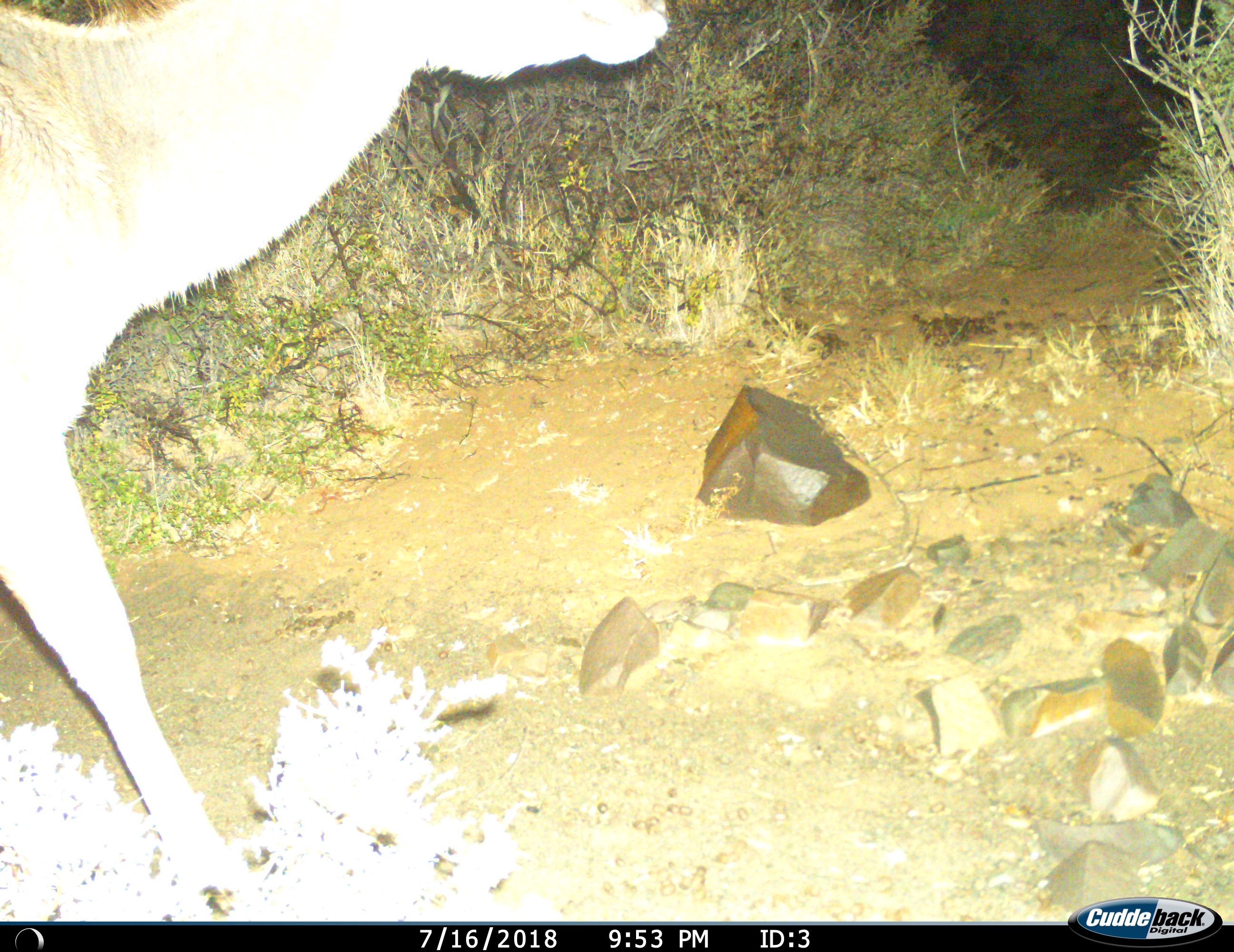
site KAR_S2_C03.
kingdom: Animalia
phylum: Chordata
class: Mammalia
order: Artiodactyla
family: Bovidae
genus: Tragelaphus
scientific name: Tragelaphus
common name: kudu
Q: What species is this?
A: Kudu (Tragelaphus).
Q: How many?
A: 1.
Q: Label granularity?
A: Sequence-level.